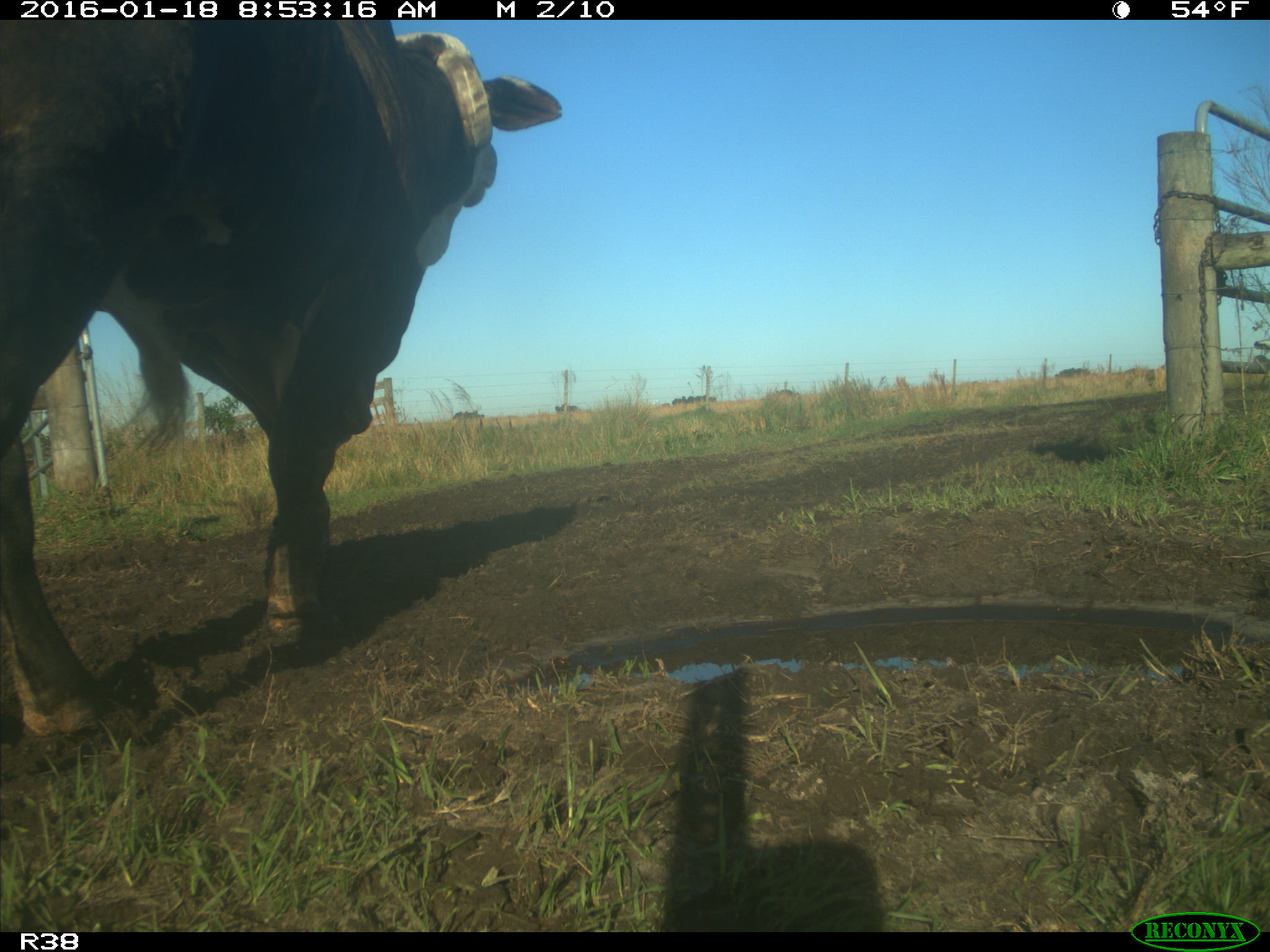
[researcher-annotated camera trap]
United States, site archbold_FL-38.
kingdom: Animalia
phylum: Chordata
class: Mammalia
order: Artiodactyla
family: Bovidae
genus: Bos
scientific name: Bos taurus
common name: domestic cow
Bos taurus (domestic cow).